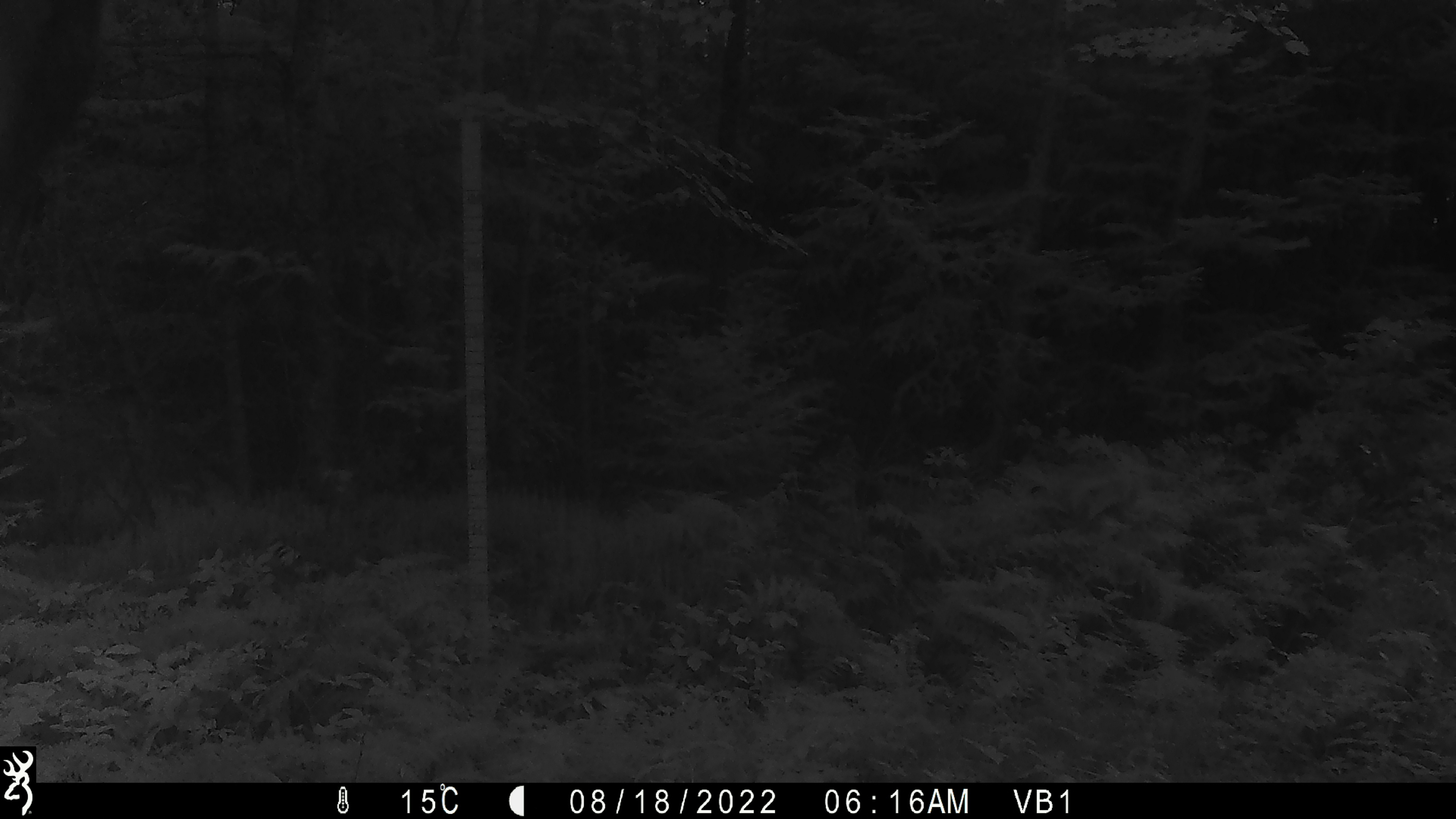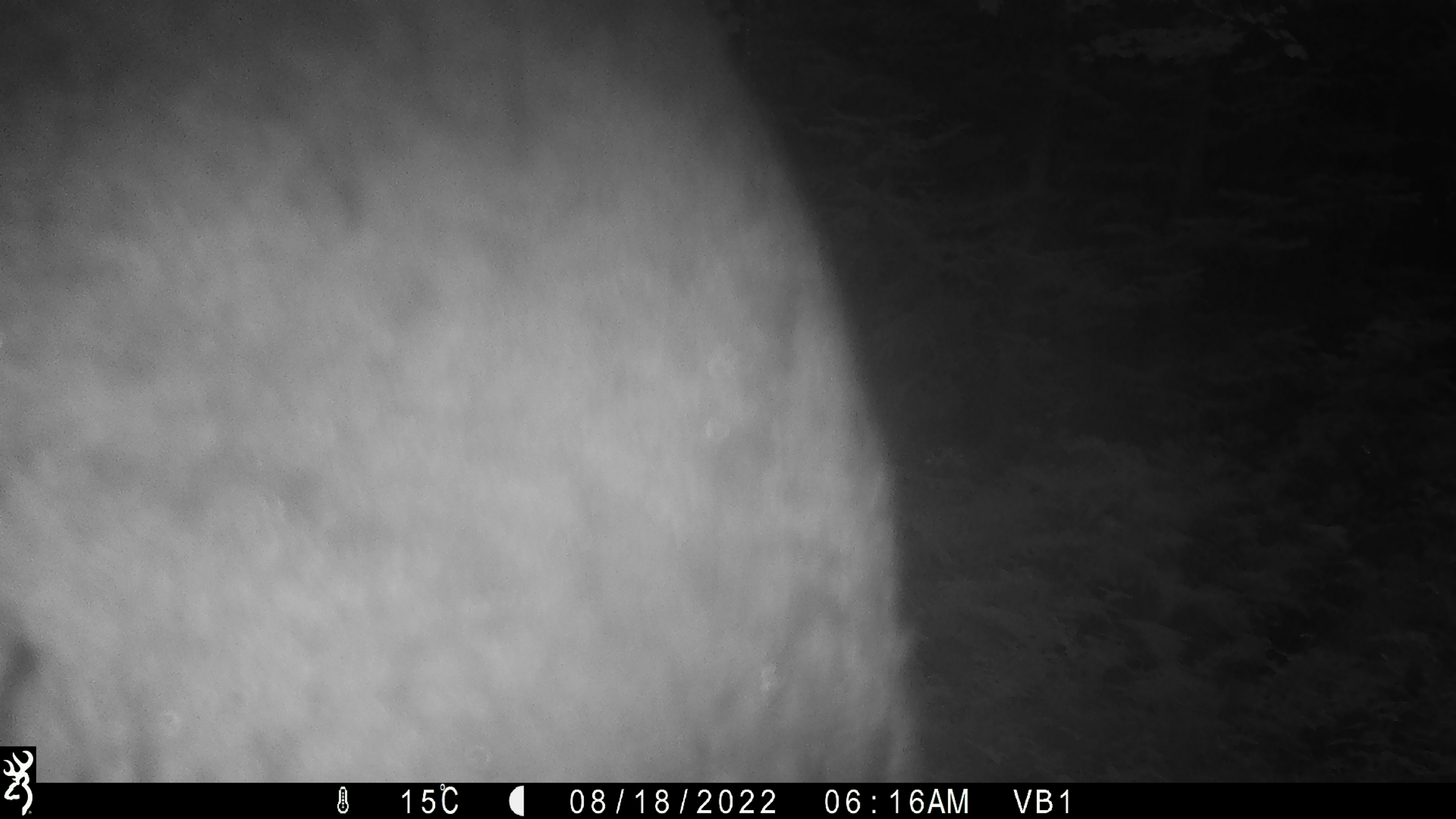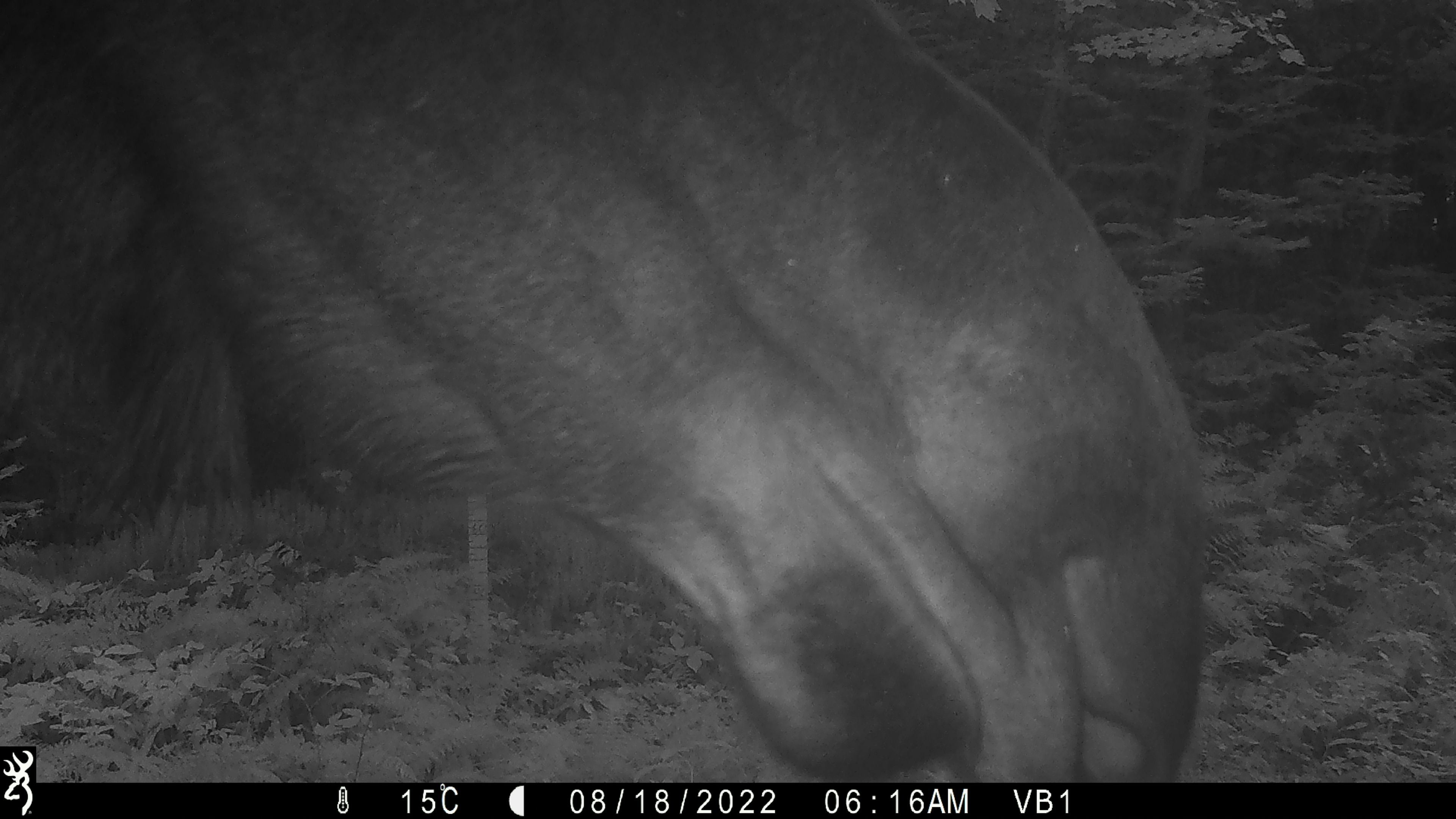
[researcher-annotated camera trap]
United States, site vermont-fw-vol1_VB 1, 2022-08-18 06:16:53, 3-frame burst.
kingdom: Animalia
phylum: Chordata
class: Mammalia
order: Artiodactyla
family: Cervidae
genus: Alces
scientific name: Alces alces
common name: moose